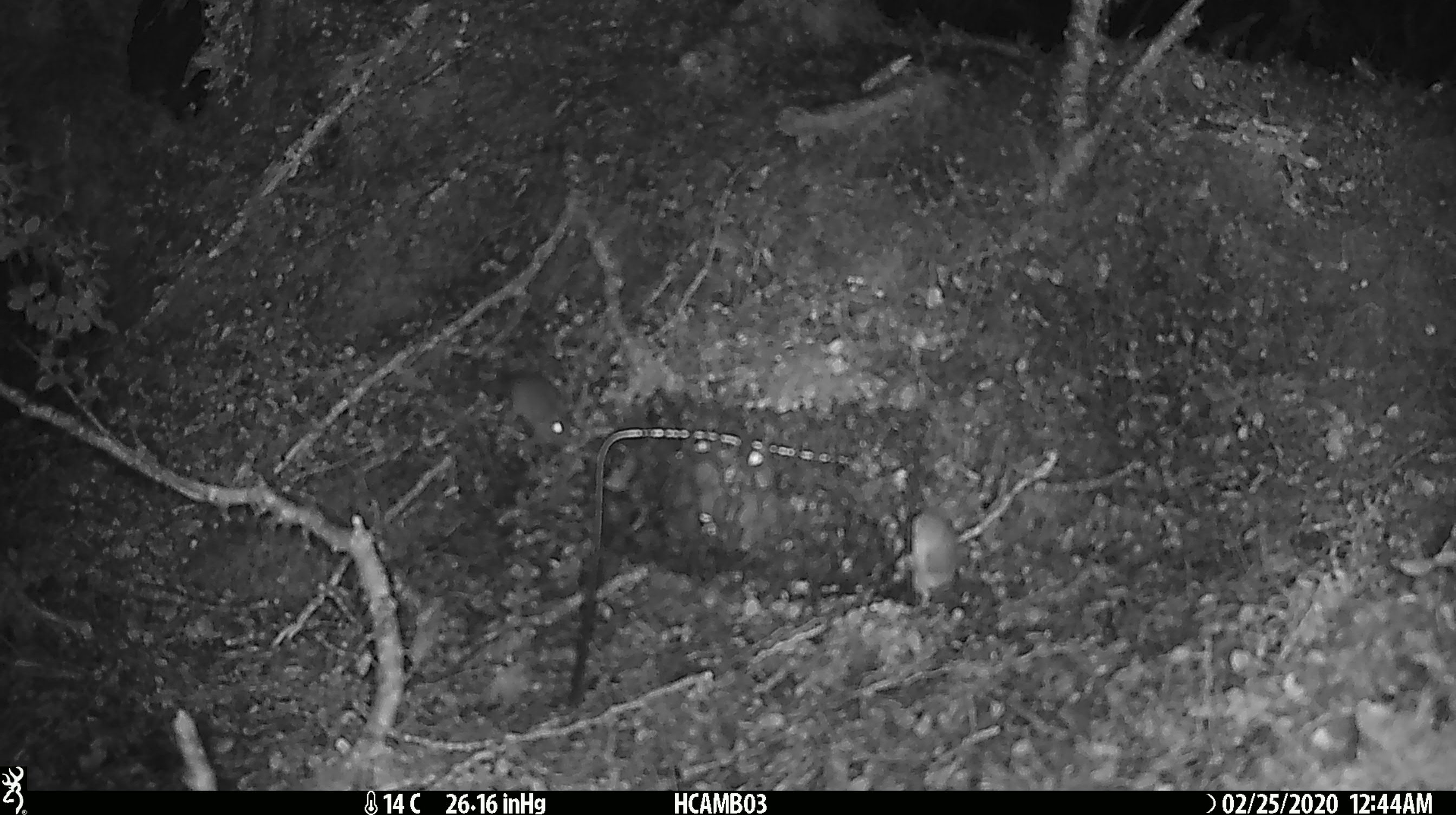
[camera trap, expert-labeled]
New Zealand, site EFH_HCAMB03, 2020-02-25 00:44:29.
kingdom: Animalia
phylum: Chordata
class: Mammalia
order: Rodentia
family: Muridae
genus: Mus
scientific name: Mus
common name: mouse